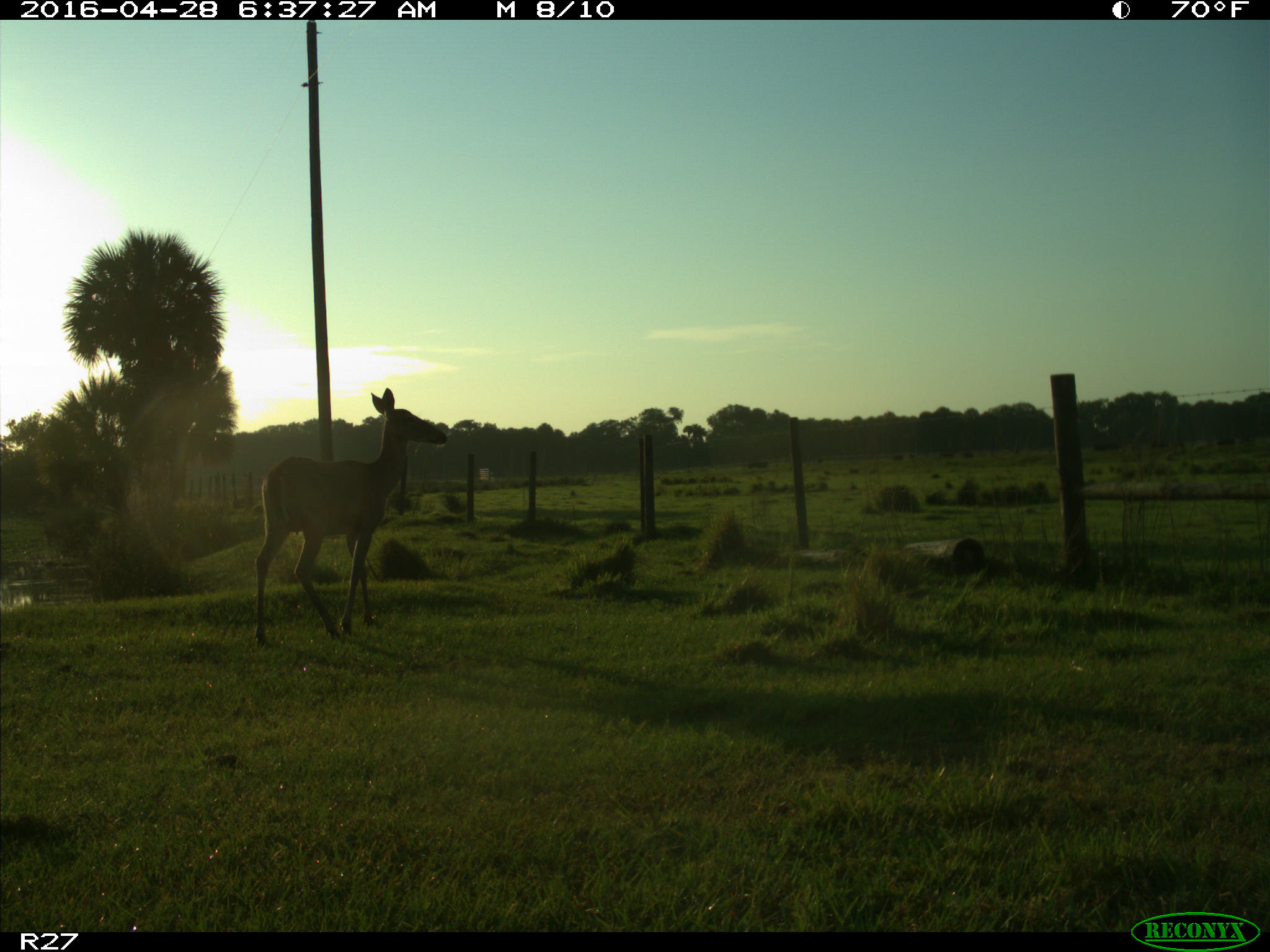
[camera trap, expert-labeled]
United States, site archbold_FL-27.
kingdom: Animalia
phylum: Chordata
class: Mammalia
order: Artiodactyla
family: Cervidae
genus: Odocoileus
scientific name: Odocoileus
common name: deer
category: unidentified deer